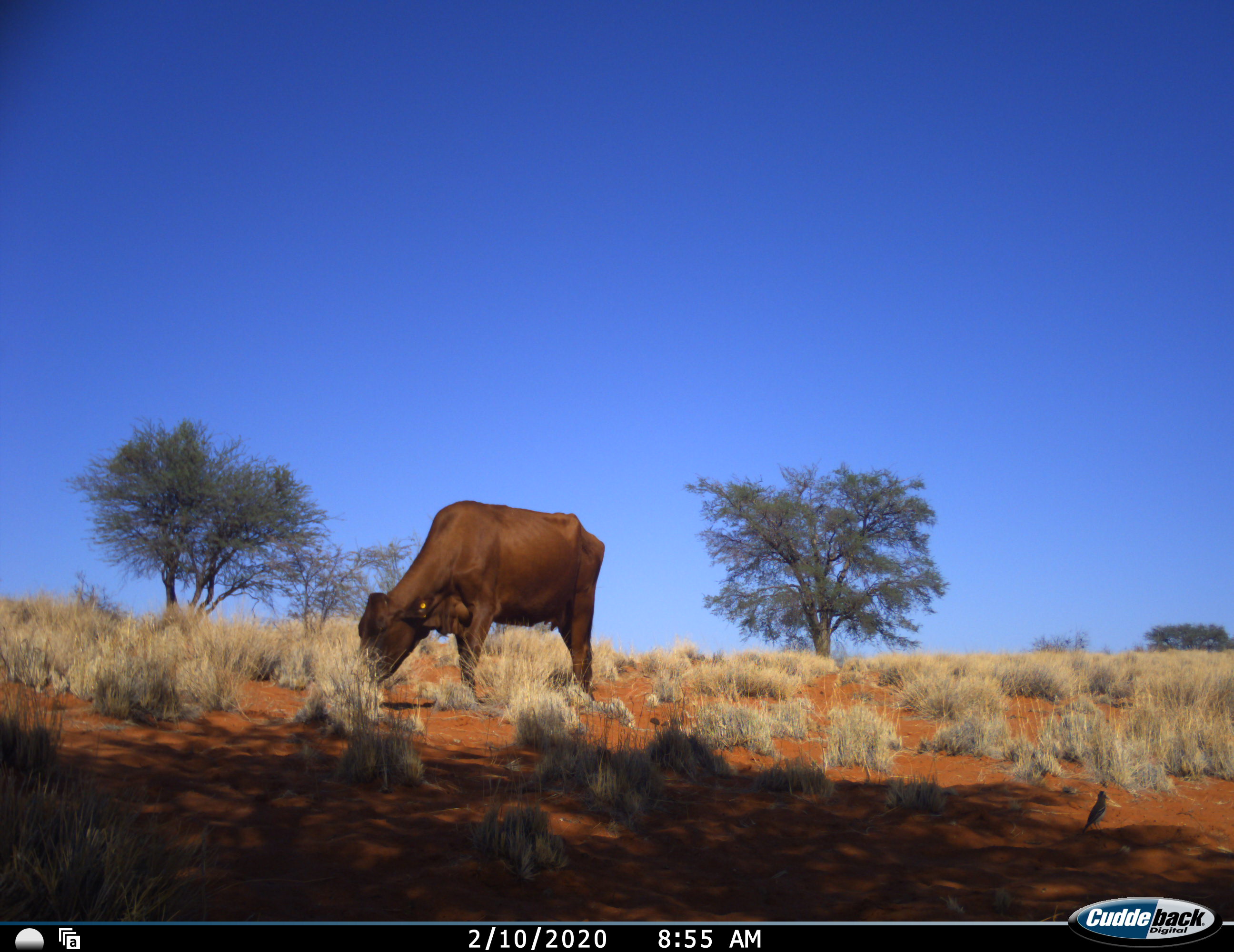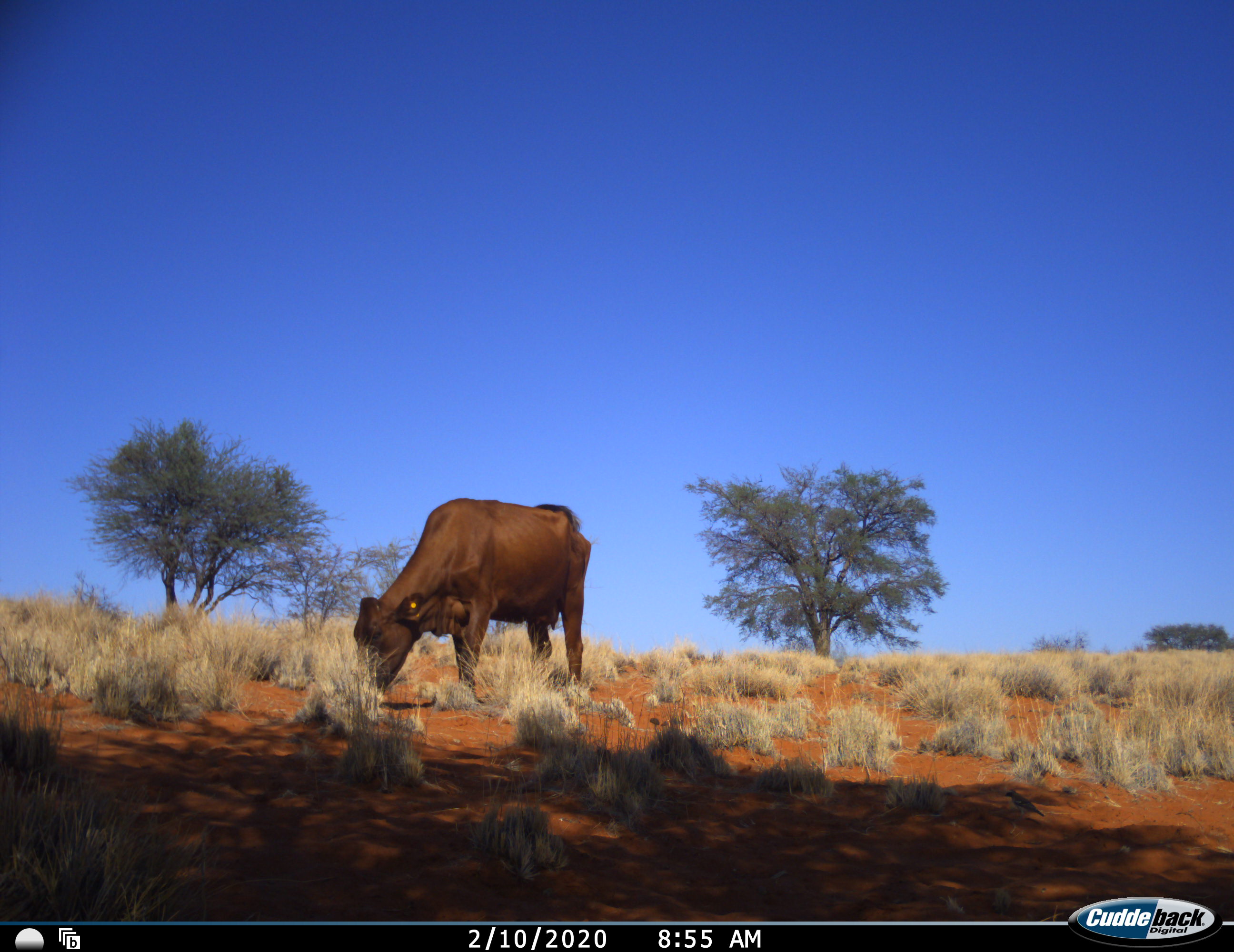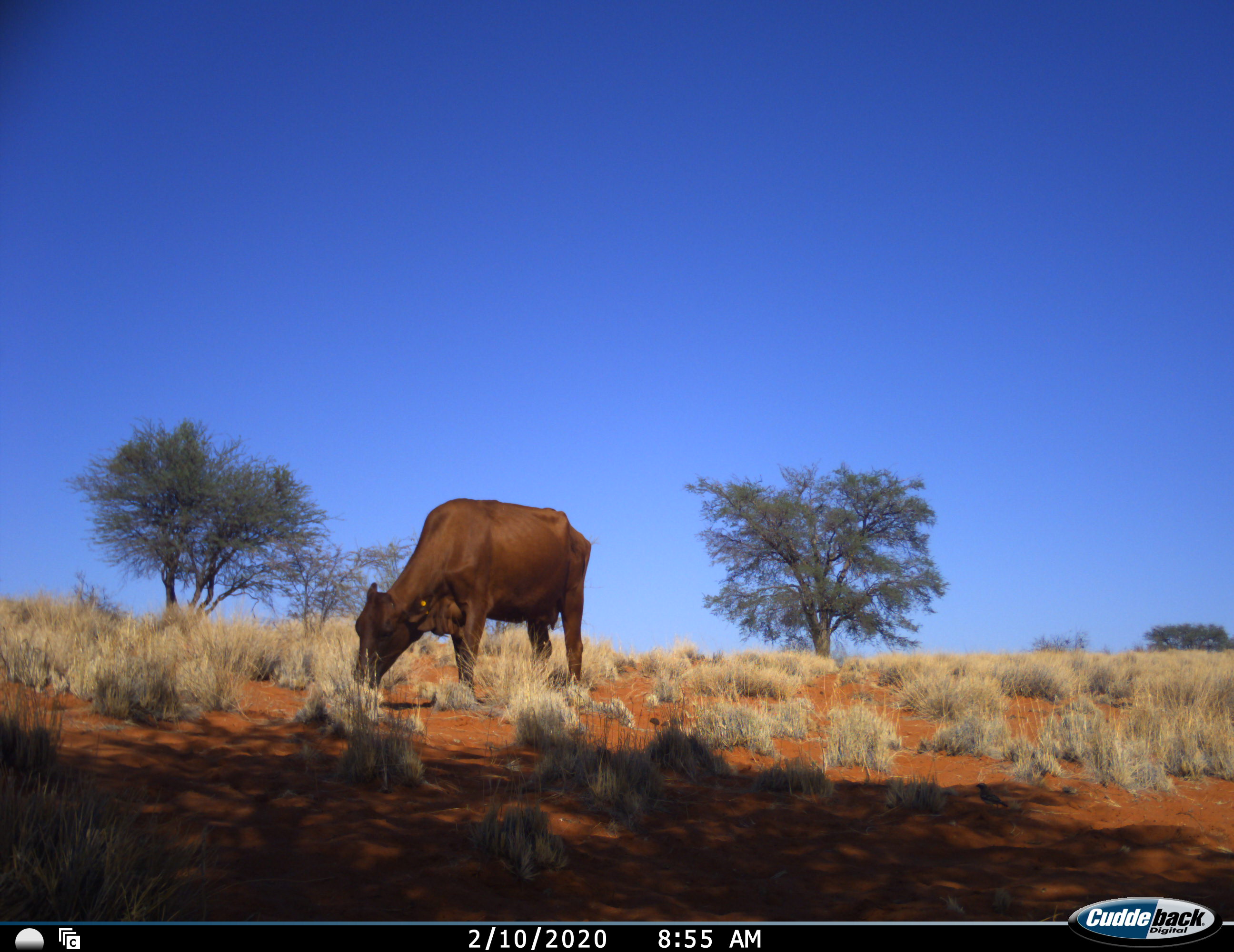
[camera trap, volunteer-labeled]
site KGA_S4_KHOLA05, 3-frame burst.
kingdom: Animalia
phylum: Chordata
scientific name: Vertebrata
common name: domestic animal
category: domesticanimal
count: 1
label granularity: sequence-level